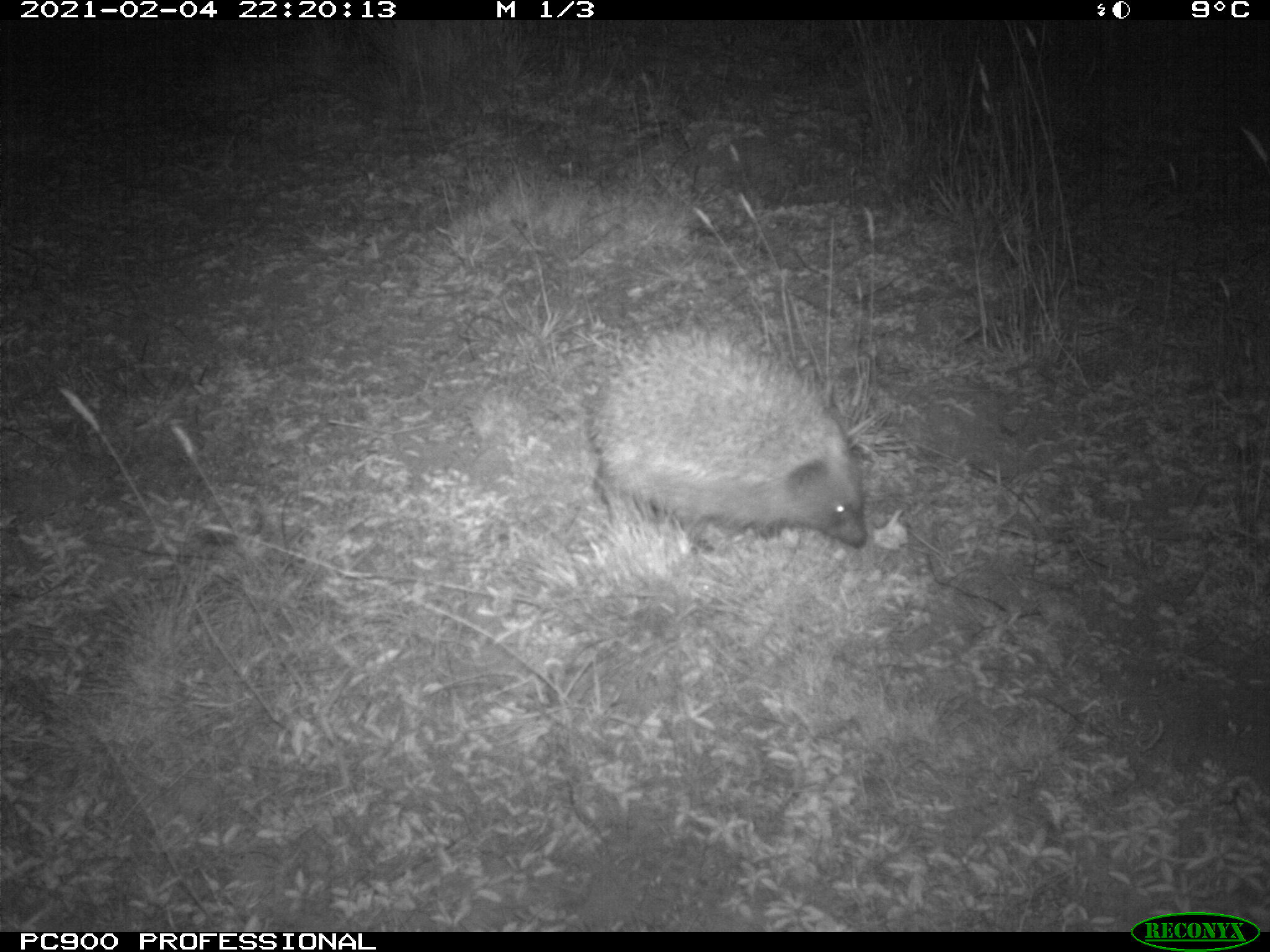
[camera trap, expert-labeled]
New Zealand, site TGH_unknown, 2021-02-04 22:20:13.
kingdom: Animalia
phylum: Chordata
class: Mammalia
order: Eulipotyphla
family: Erinaceidae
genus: Erinaceus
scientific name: Erinaceus europaeus europaeus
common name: european hedgehog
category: hedgehog